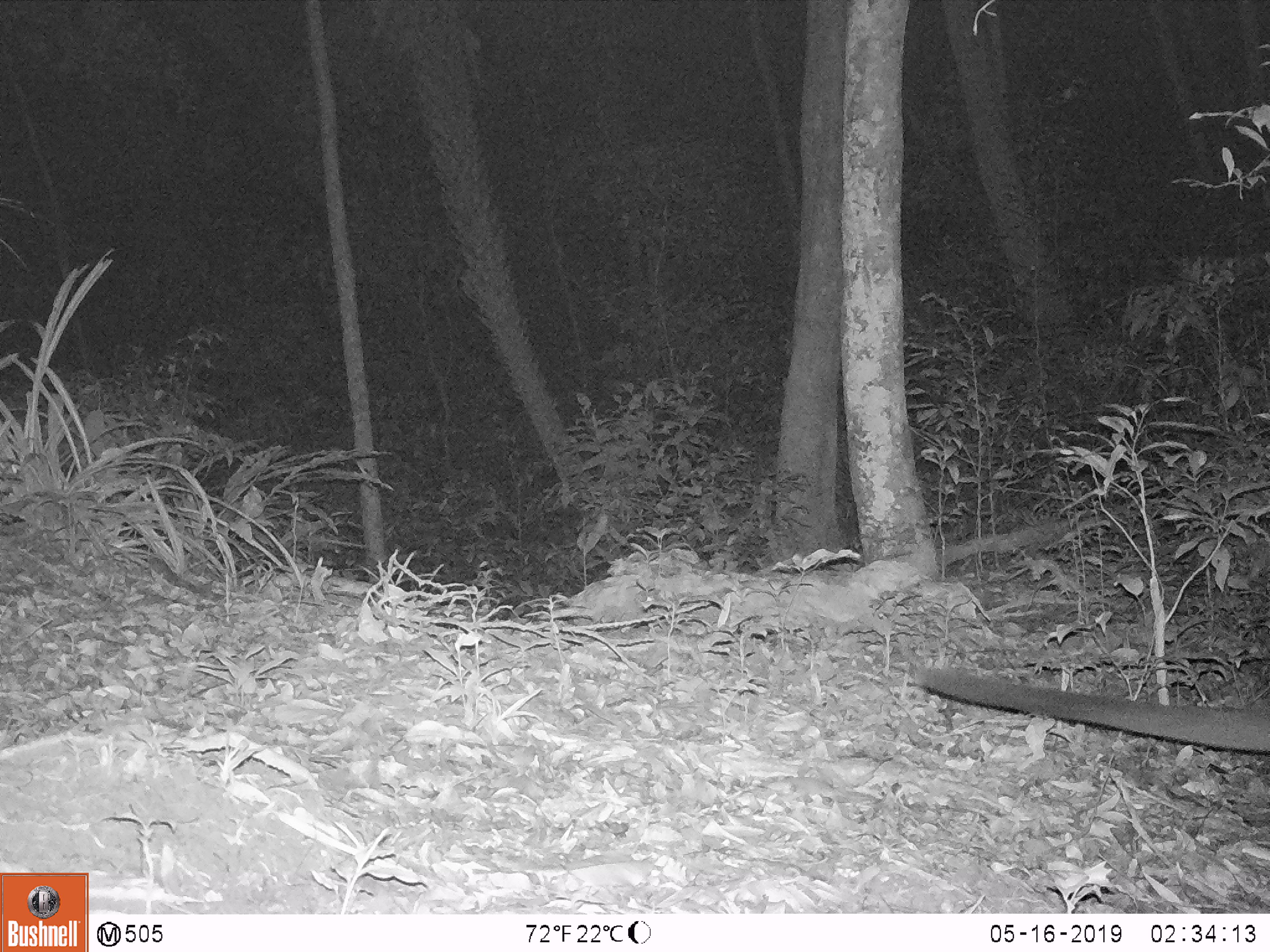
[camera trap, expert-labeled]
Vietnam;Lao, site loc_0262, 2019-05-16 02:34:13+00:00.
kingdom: Animalia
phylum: Chordata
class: Mammalia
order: Carnivora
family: Viverridae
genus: Paguma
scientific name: Paguma larvata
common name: masked palm civet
Masked palm civet (Paguma larvata). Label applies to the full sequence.